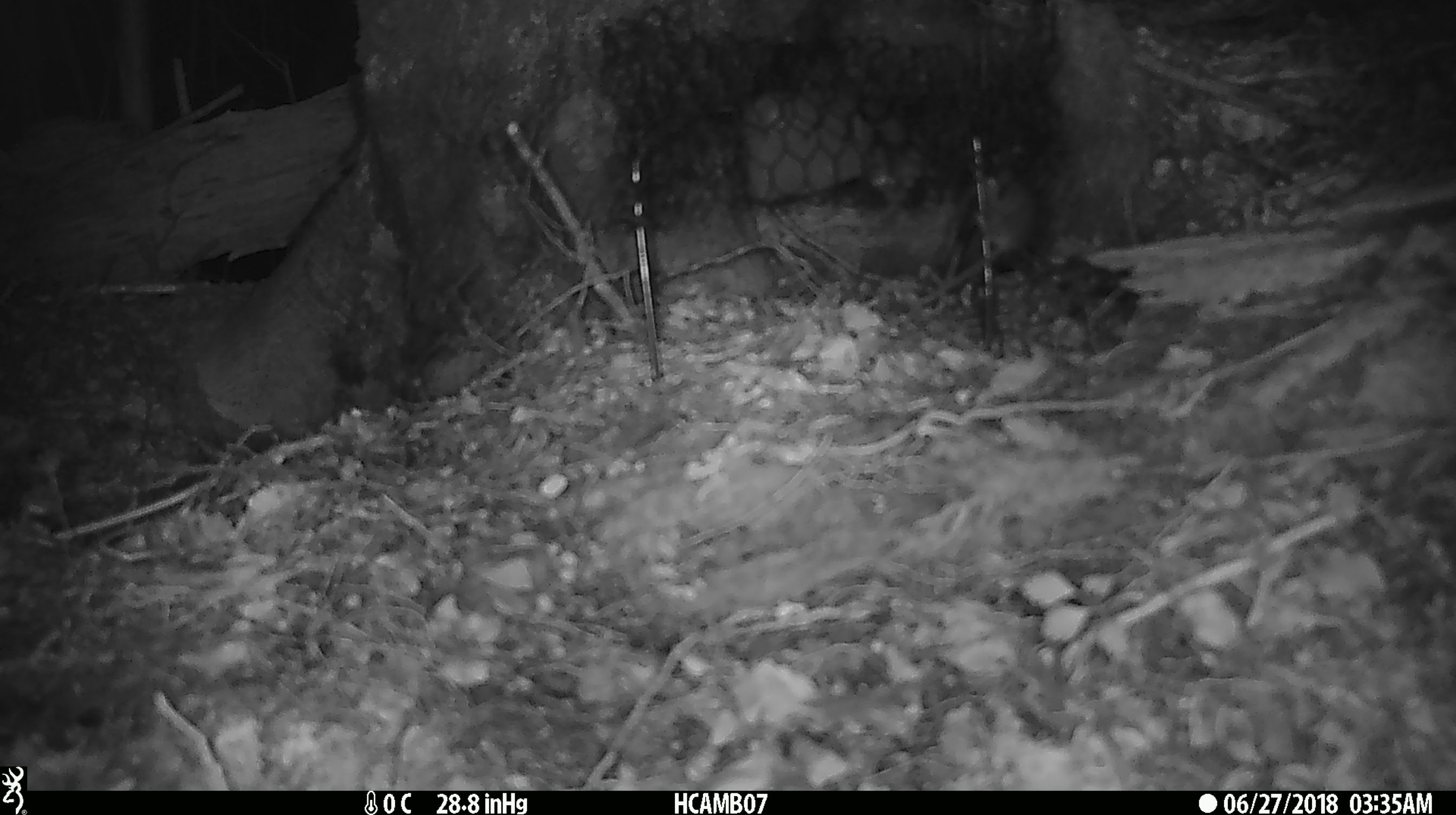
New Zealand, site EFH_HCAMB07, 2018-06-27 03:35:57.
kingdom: Animalia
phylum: Chordata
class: Mammalia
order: Rodentia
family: Muridae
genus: Mus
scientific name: Mus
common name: mouse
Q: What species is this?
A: Mouse (Mus).